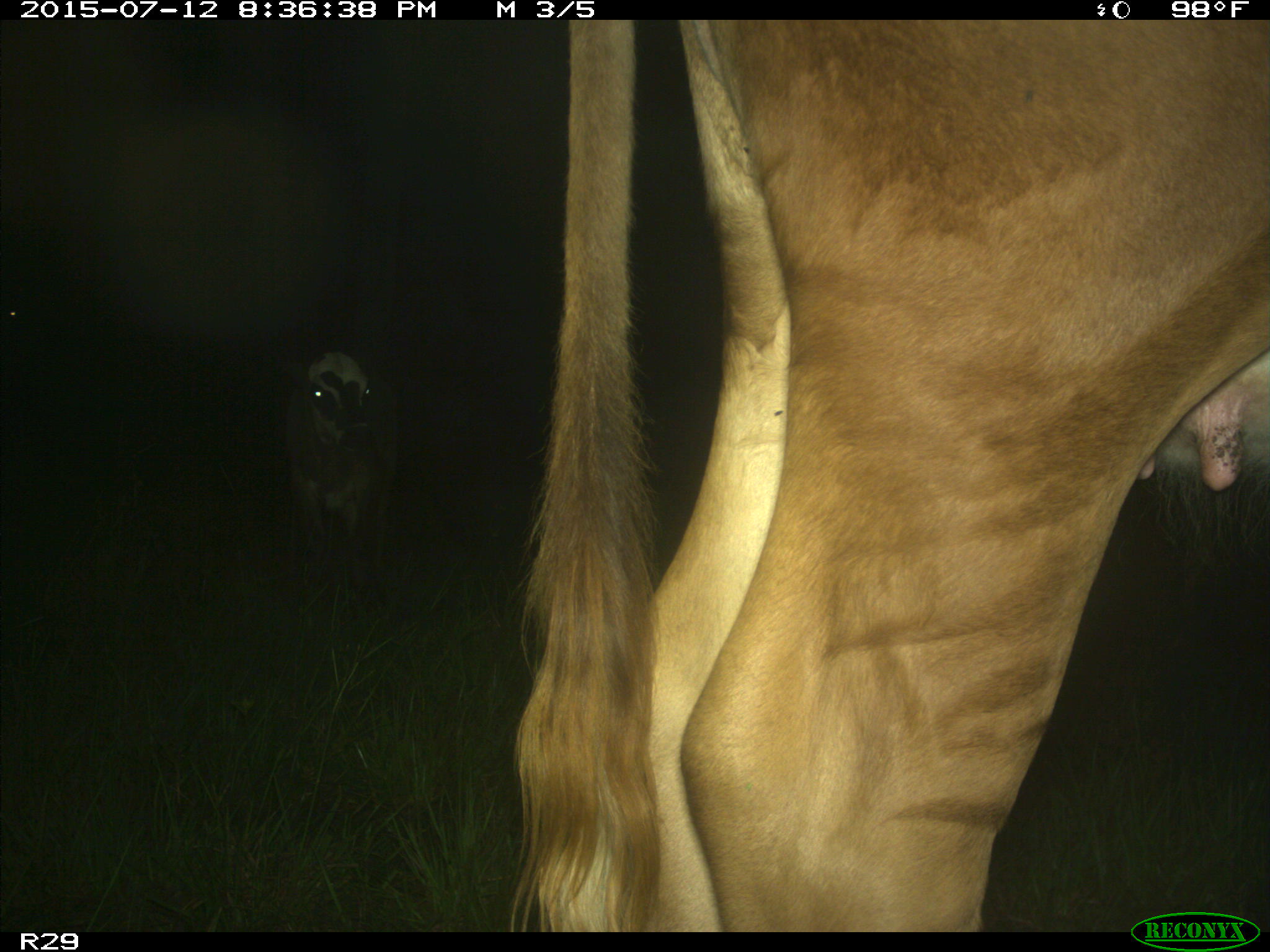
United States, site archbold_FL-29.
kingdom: Animalia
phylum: Chordata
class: Mammalia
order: Artiodactyla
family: Bovidae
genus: Bos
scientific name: Bos taurus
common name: domestic cow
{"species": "Bos taurus (domestic cow)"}